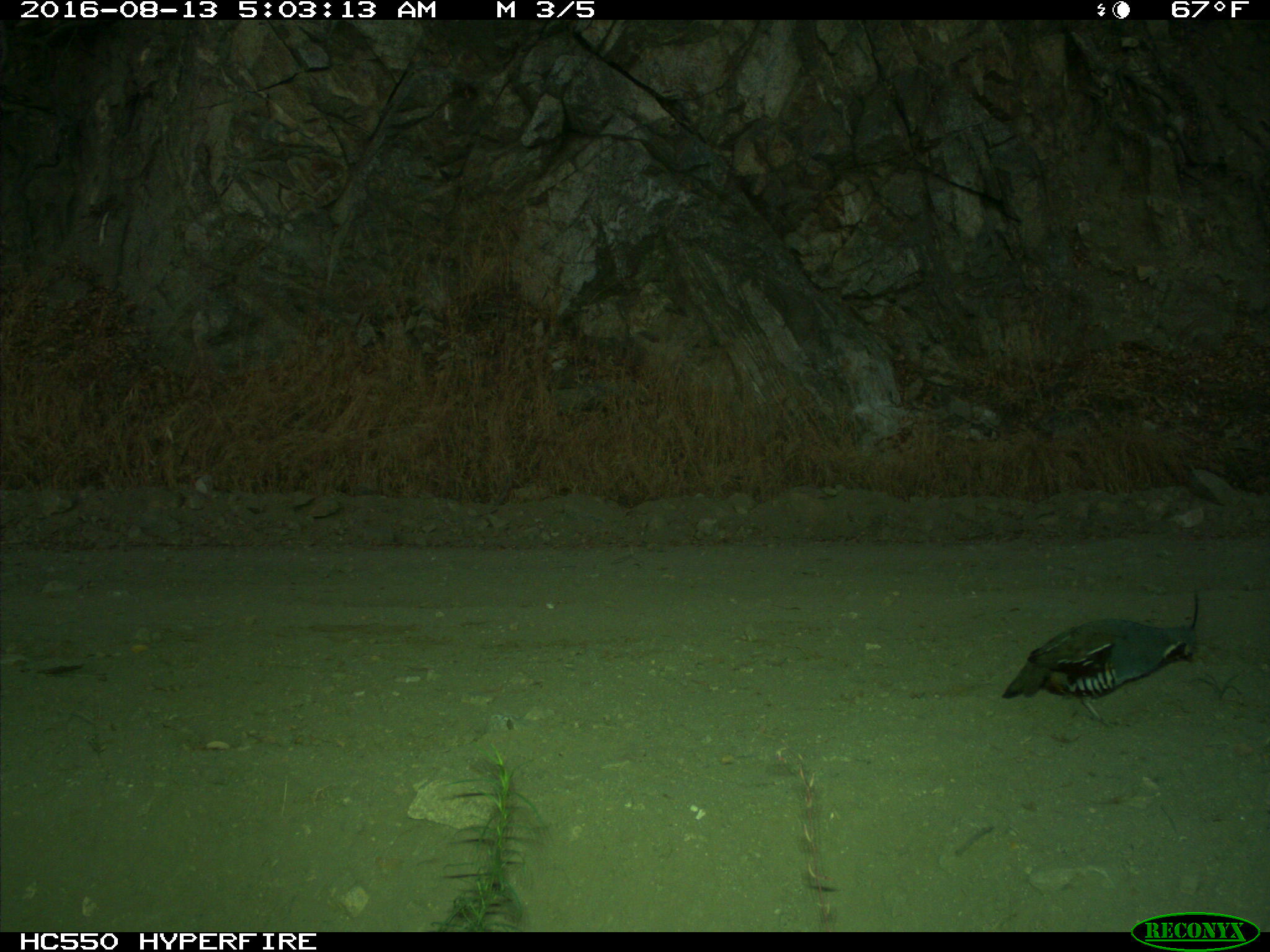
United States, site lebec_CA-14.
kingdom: Animalia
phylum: Chordata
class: Aves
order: Galliformes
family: Odontophoridae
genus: Callipepla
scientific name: Callipepla californica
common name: california quail